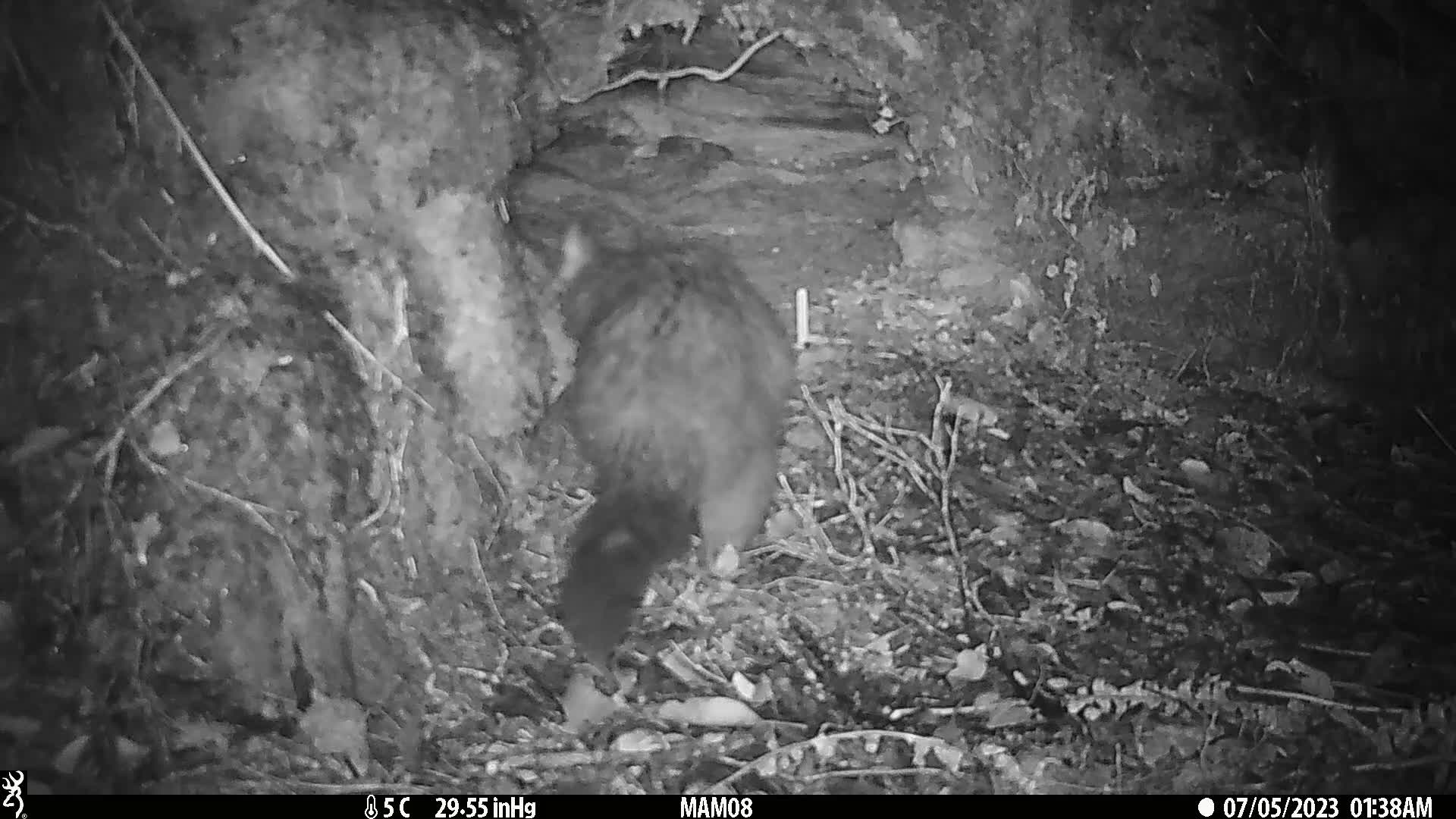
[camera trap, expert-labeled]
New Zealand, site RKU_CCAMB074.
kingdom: Animalia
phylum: Chordata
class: Mammalia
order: Diprotodontia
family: Phalangeridae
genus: Trichosurus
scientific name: Trichosurus vulpecula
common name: common brushtail possum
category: possum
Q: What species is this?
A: Possum (common brushtail possum) (Trichosurus vulpecula).